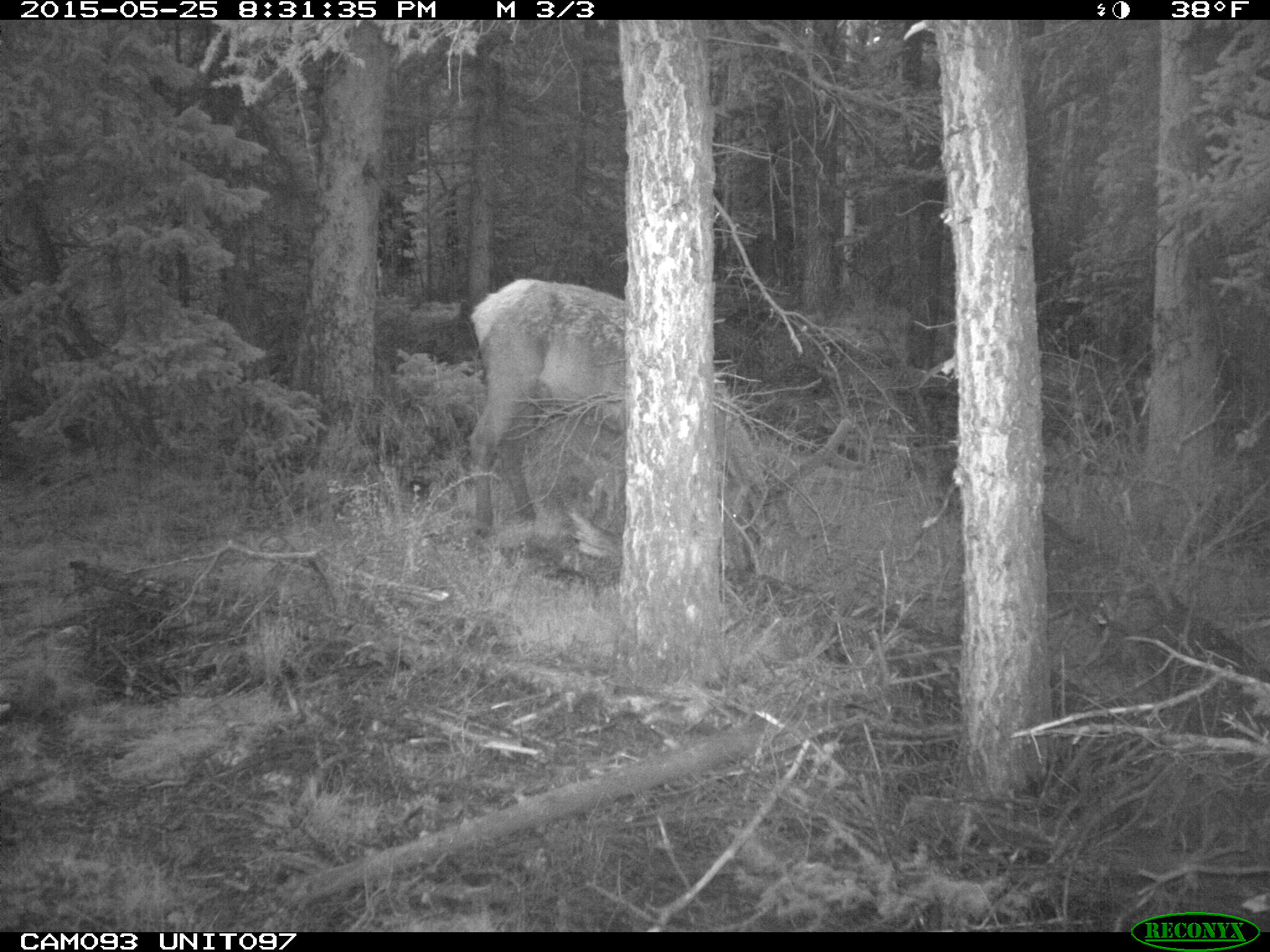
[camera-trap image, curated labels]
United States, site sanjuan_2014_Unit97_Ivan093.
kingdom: Animalia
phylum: Chordata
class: Mammalia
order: Artiodactyla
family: Cervidae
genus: Cervus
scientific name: Cervus elaphus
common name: red deer